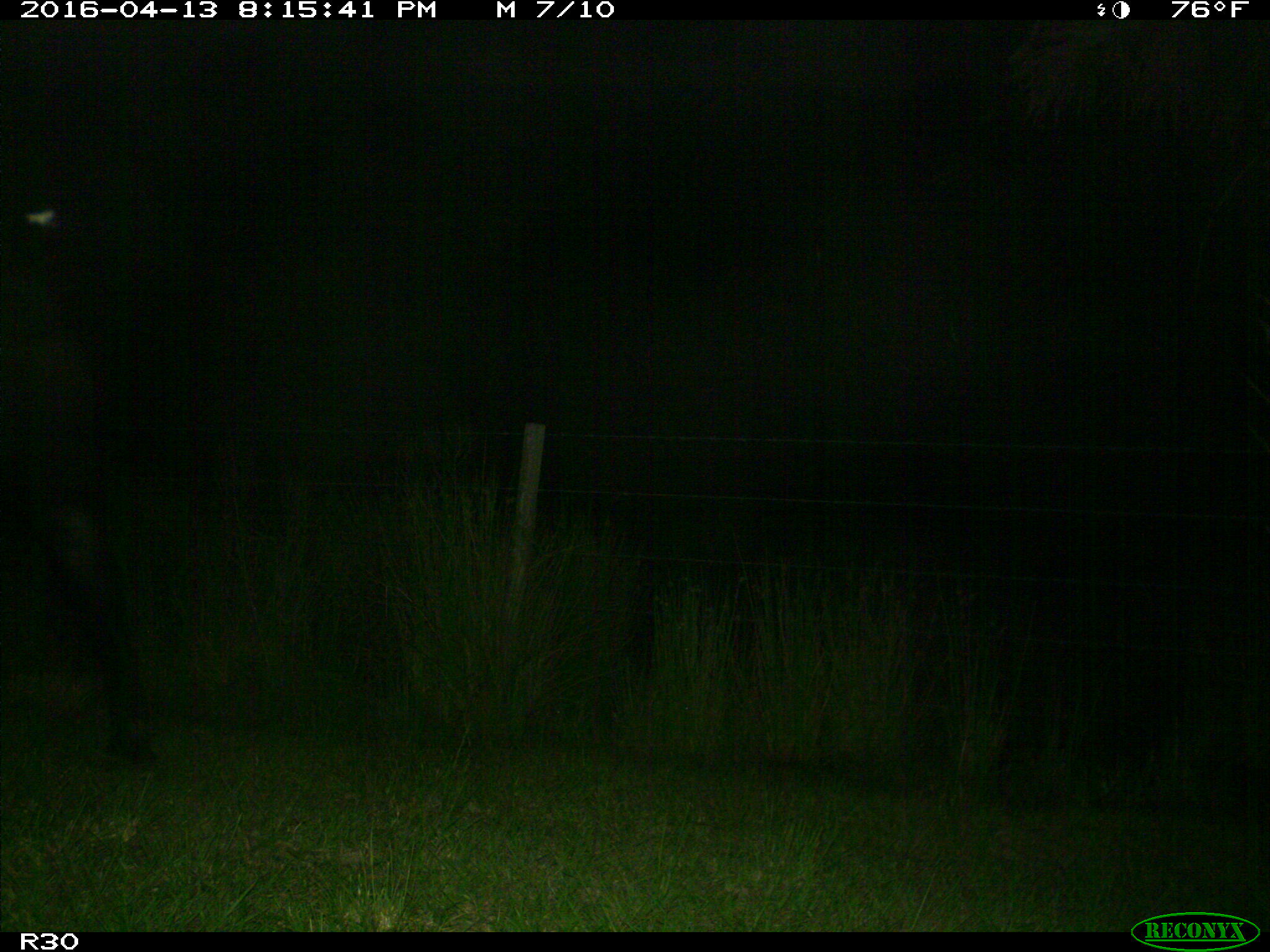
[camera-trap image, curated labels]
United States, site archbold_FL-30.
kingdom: Animalia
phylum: Chordata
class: Mammalia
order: Artiodactyla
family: Bovidae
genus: Bos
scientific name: Bos taurus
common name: domestic cow